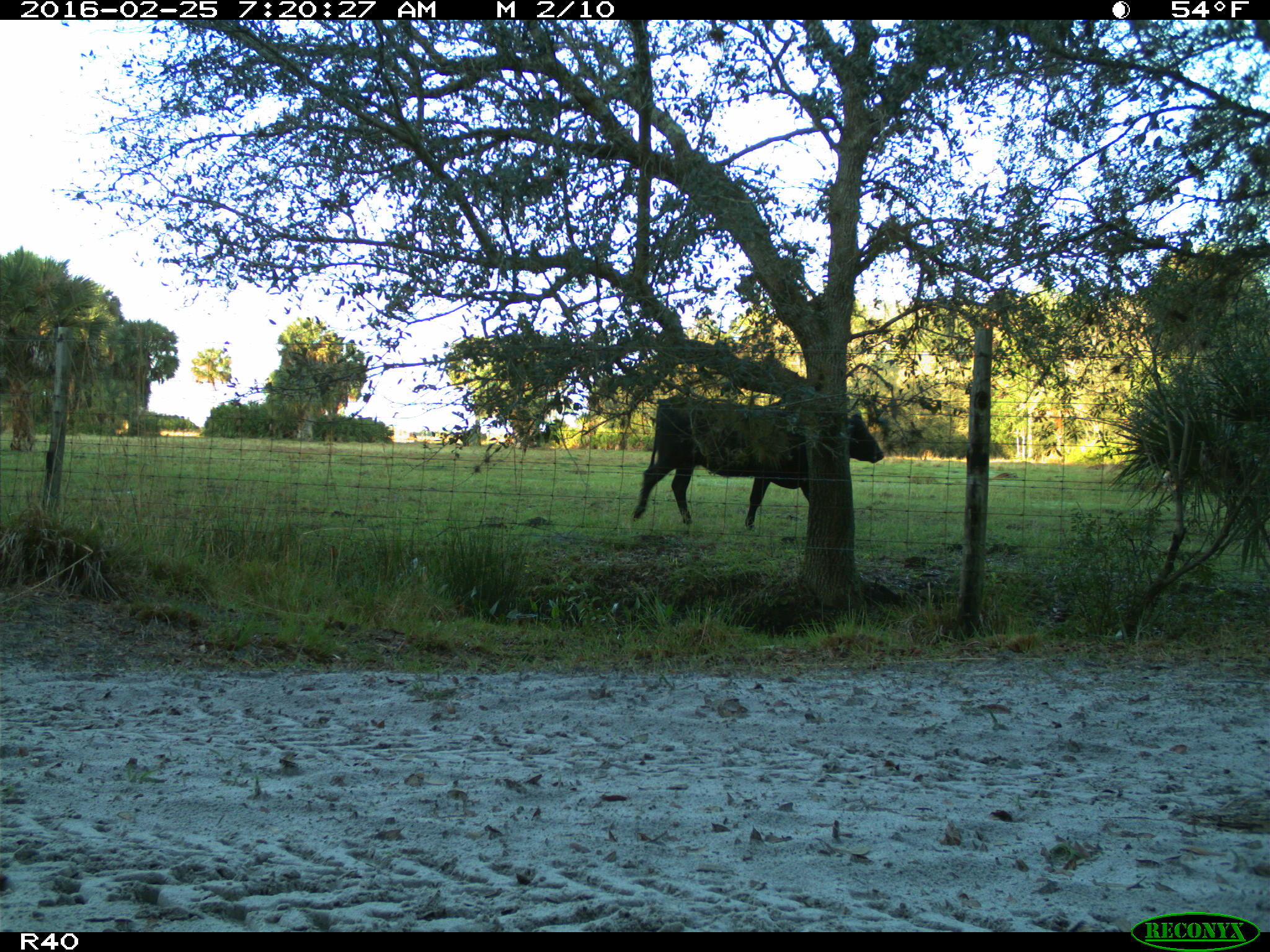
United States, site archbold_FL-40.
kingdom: Animalia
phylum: Chordata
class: Mammalia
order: Artiodactyla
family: Bovidae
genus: Bos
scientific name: Bos taurus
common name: domestic cow